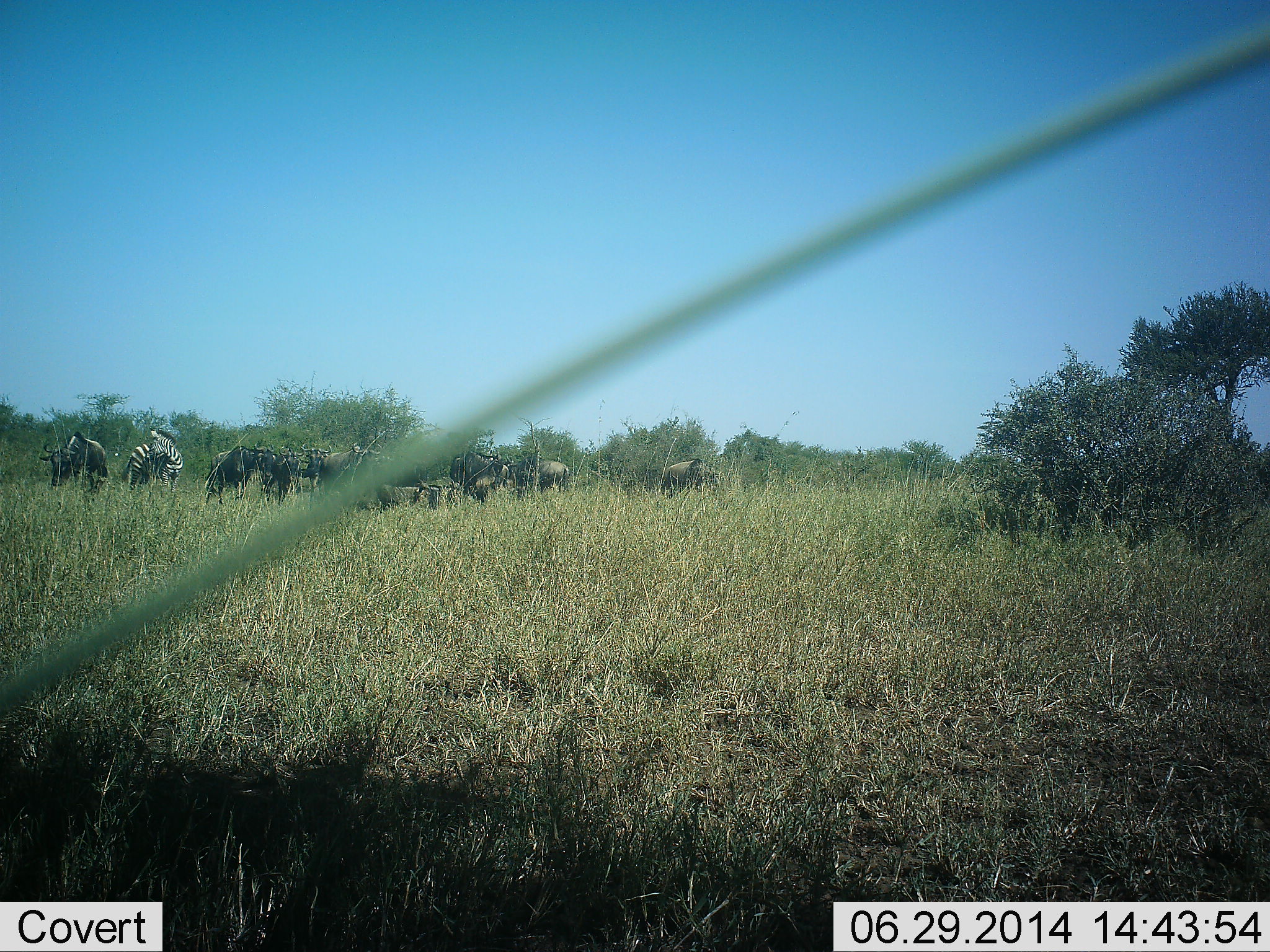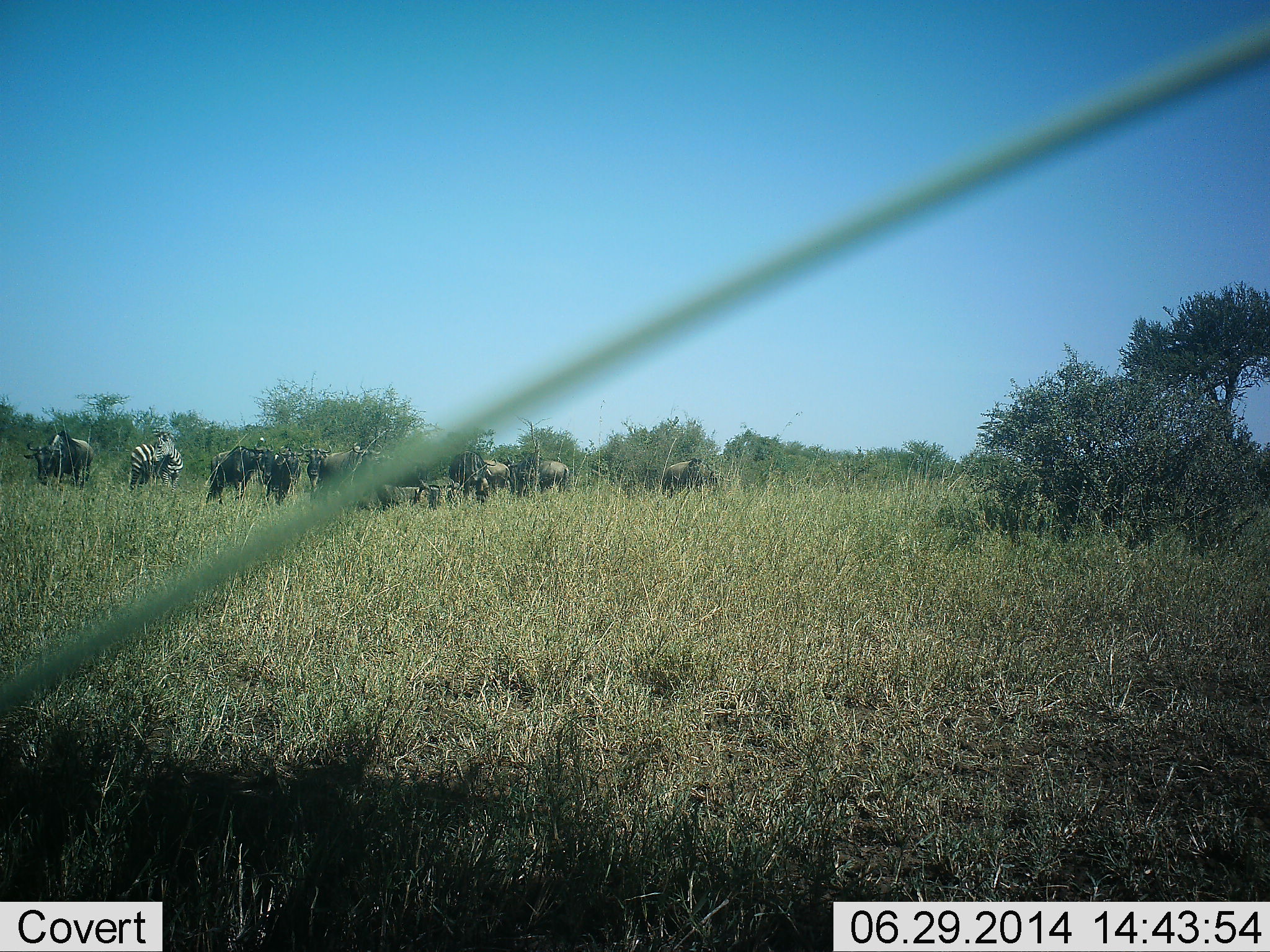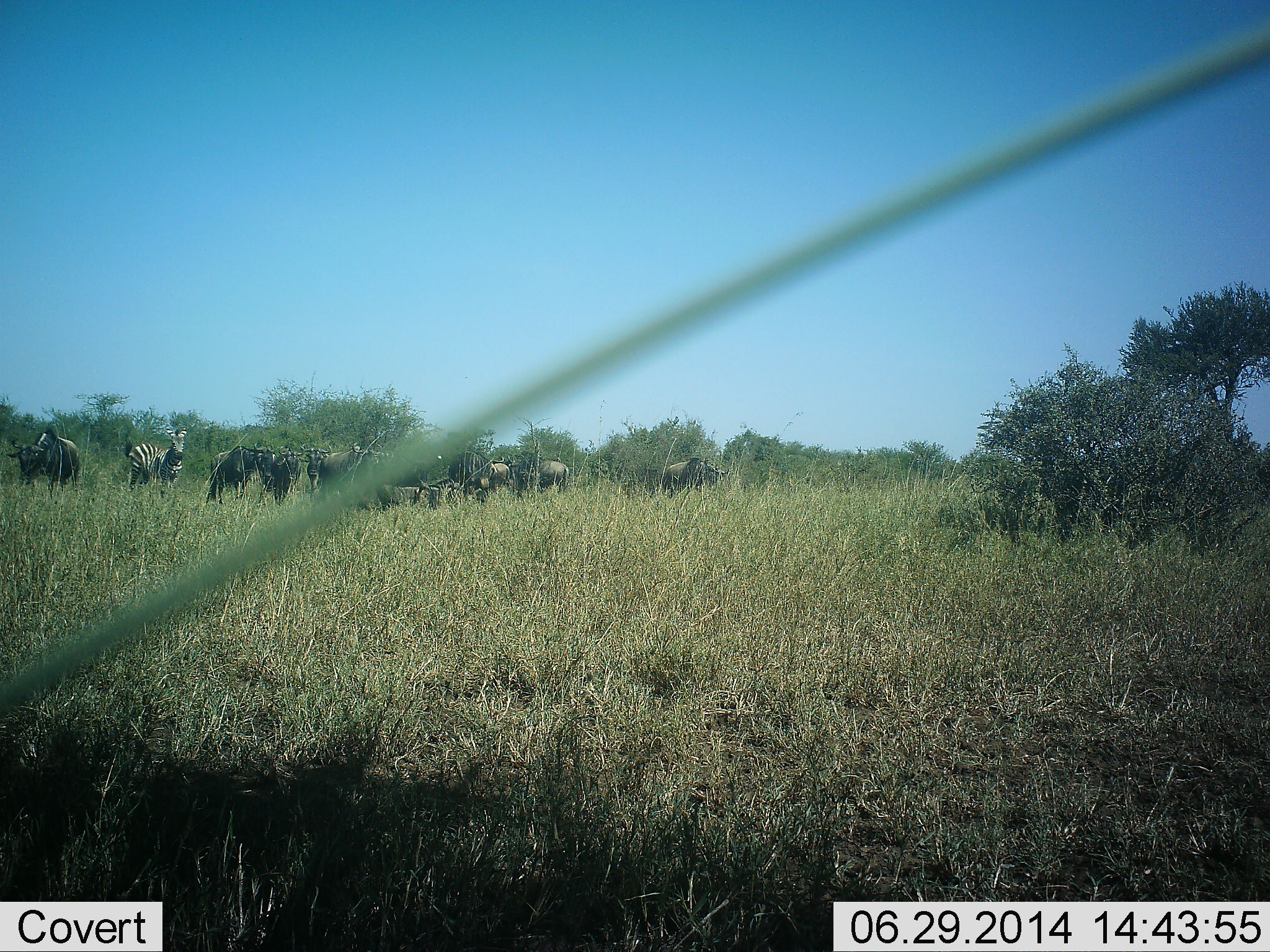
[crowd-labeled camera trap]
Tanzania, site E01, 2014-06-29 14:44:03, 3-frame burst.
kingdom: Animalia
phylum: Chordata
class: Mammalia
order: Artiodactyla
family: Bovidae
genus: Connochaetes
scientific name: Connochaetes taurinus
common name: blue wildebeest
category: wildebeest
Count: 9.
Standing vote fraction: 55%.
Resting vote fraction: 9%.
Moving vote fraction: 55%.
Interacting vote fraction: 0%.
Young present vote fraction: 0%.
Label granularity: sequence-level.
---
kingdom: Animalia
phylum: Chordata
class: Mammalia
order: Perissodactyla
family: Equidae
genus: Equus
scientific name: Equus quagga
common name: plains zebra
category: zebra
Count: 1.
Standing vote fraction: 67%.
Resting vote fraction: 8%.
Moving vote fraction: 17%.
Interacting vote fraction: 0%.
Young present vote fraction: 0%.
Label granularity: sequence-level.